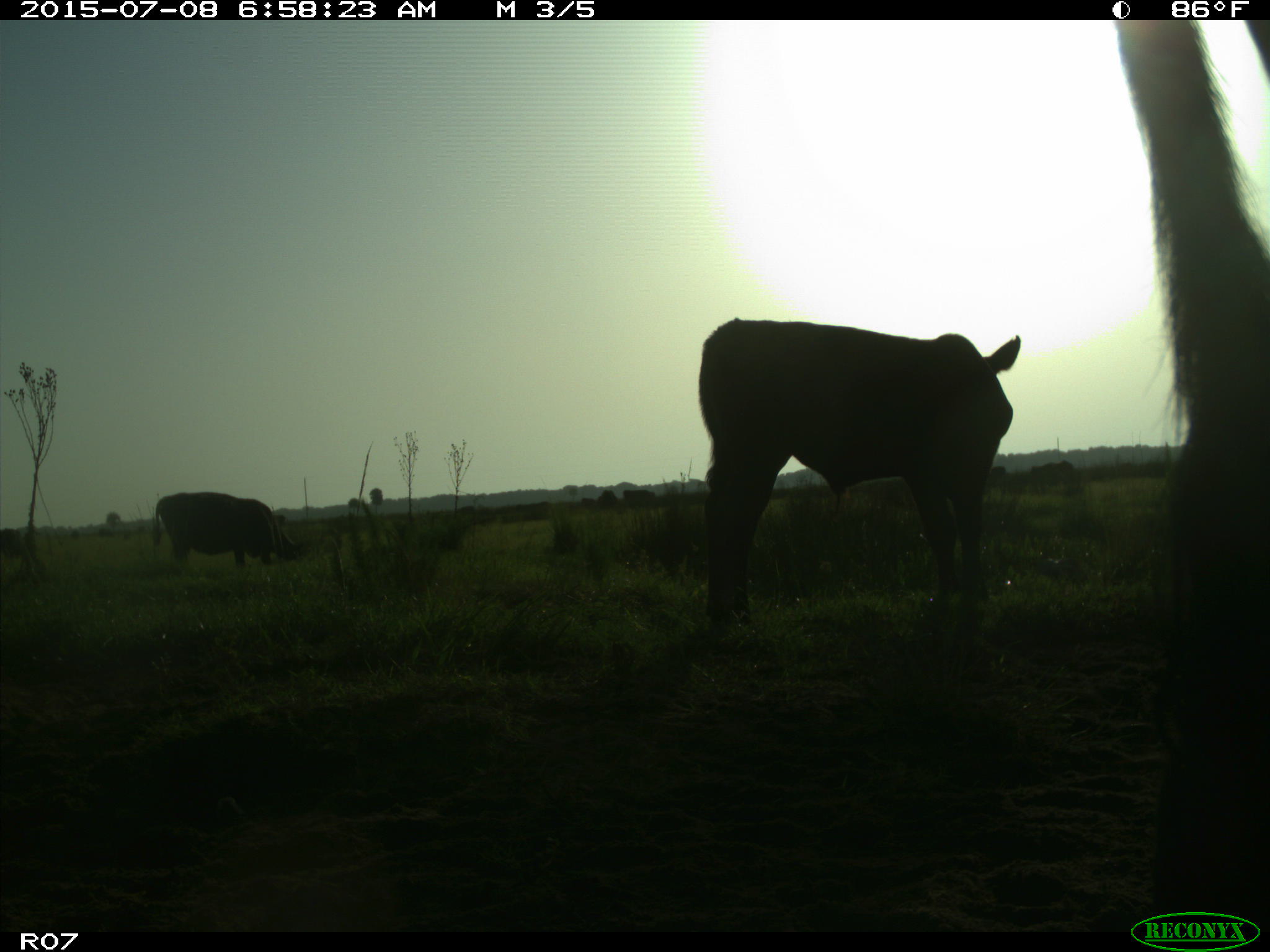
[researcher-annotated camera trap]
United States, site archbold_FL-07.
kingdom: Animalia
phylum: Chordata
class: Mammalia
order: Artiodactyla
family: Bovidae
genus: Bos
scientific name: Bos taurus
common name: domestic cow